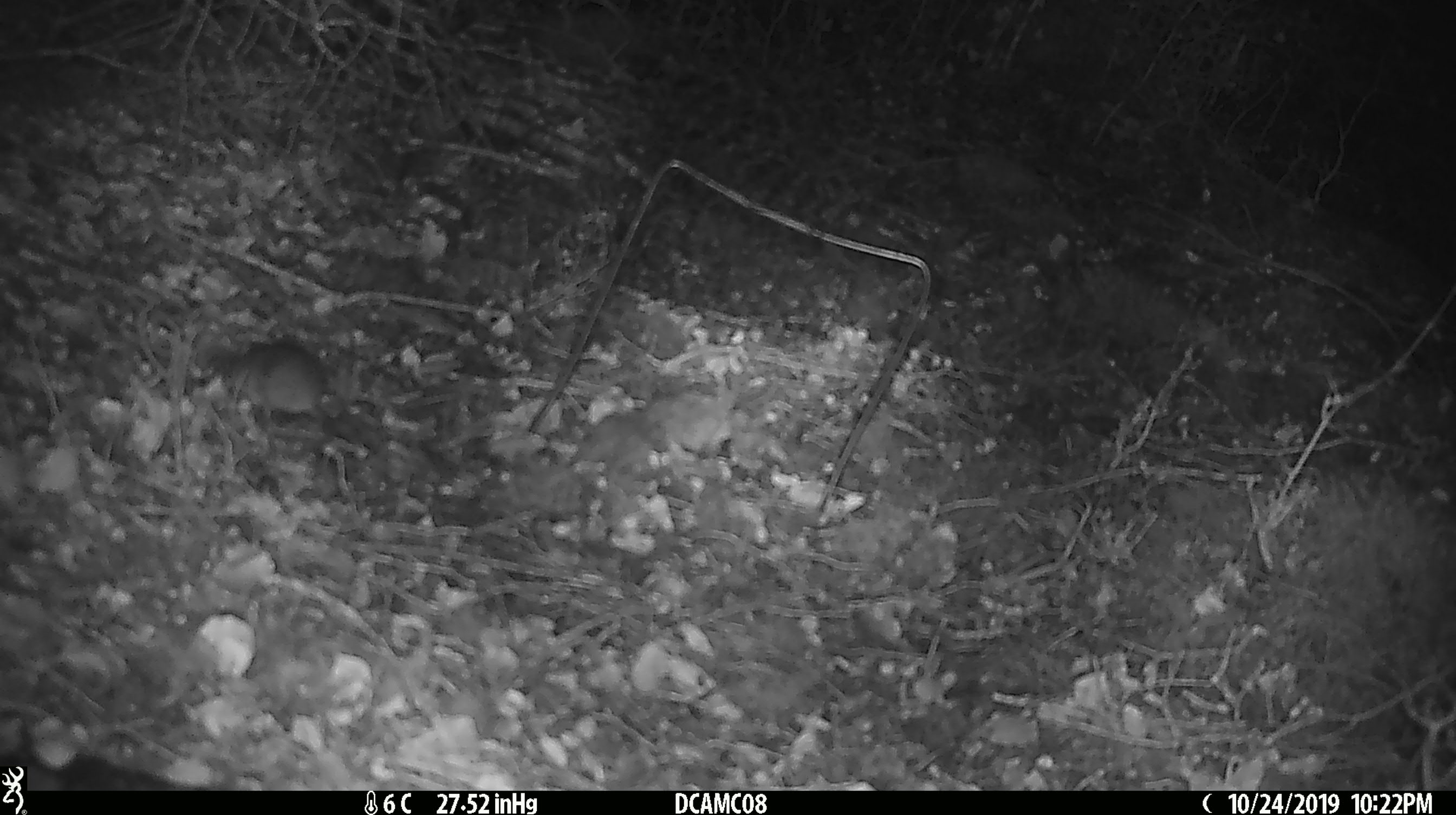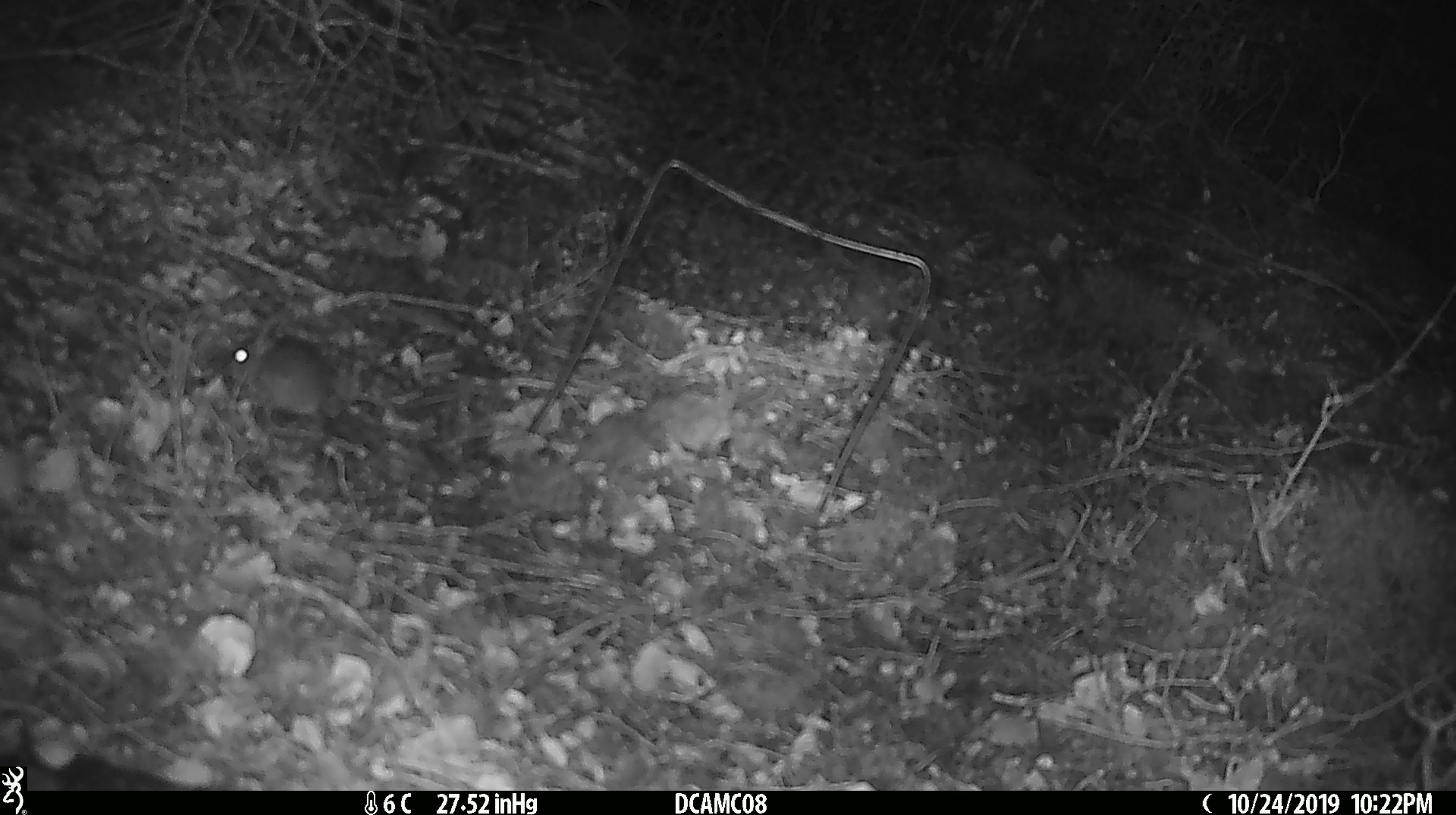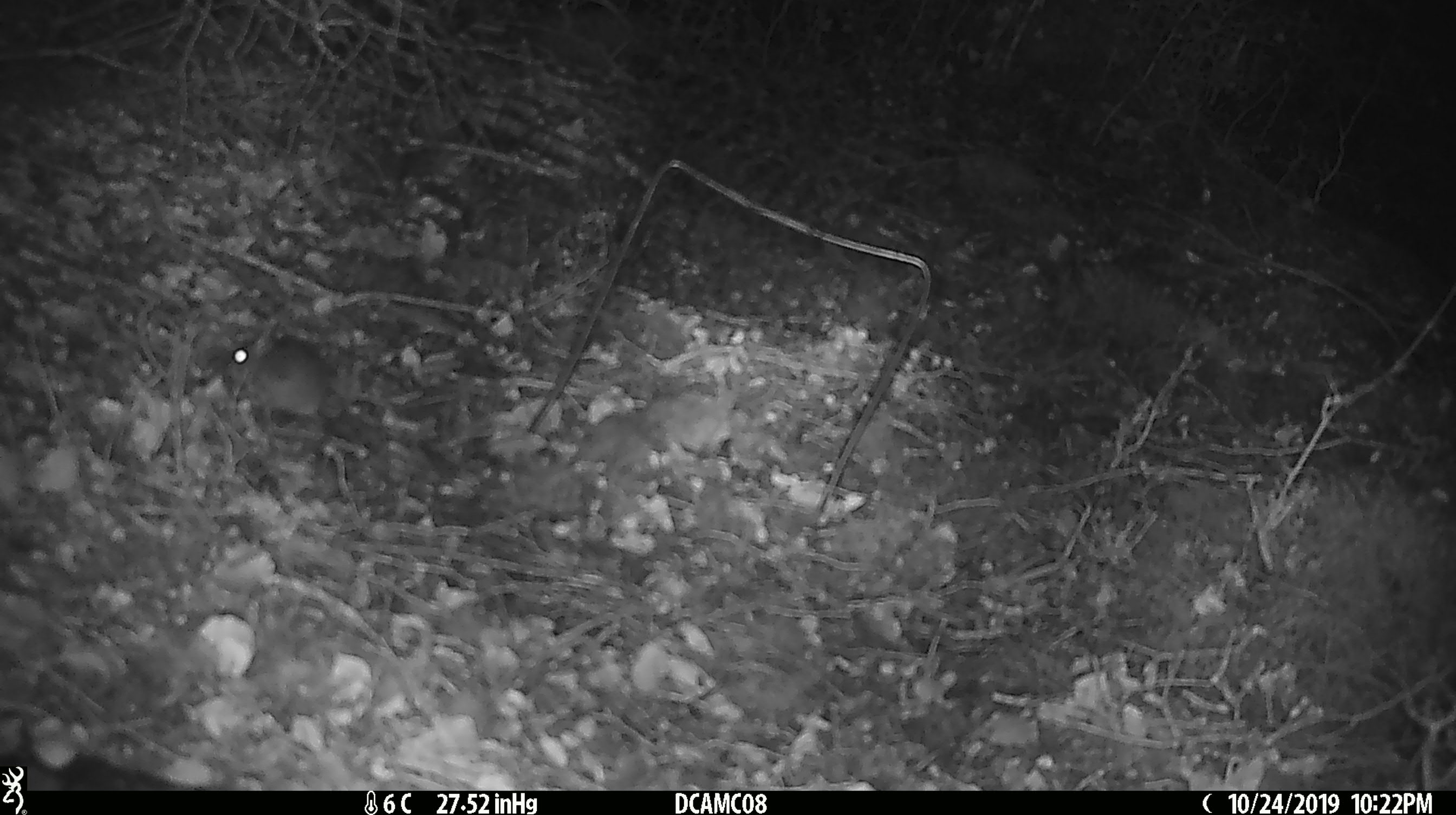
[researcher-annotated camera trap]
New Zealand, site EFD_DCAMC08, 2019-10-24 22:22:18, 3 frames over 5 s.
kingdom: Animalia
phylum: Chordata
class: Mammalia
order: Rodentia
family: Muridae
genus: Mus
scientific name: Mus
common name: mouse